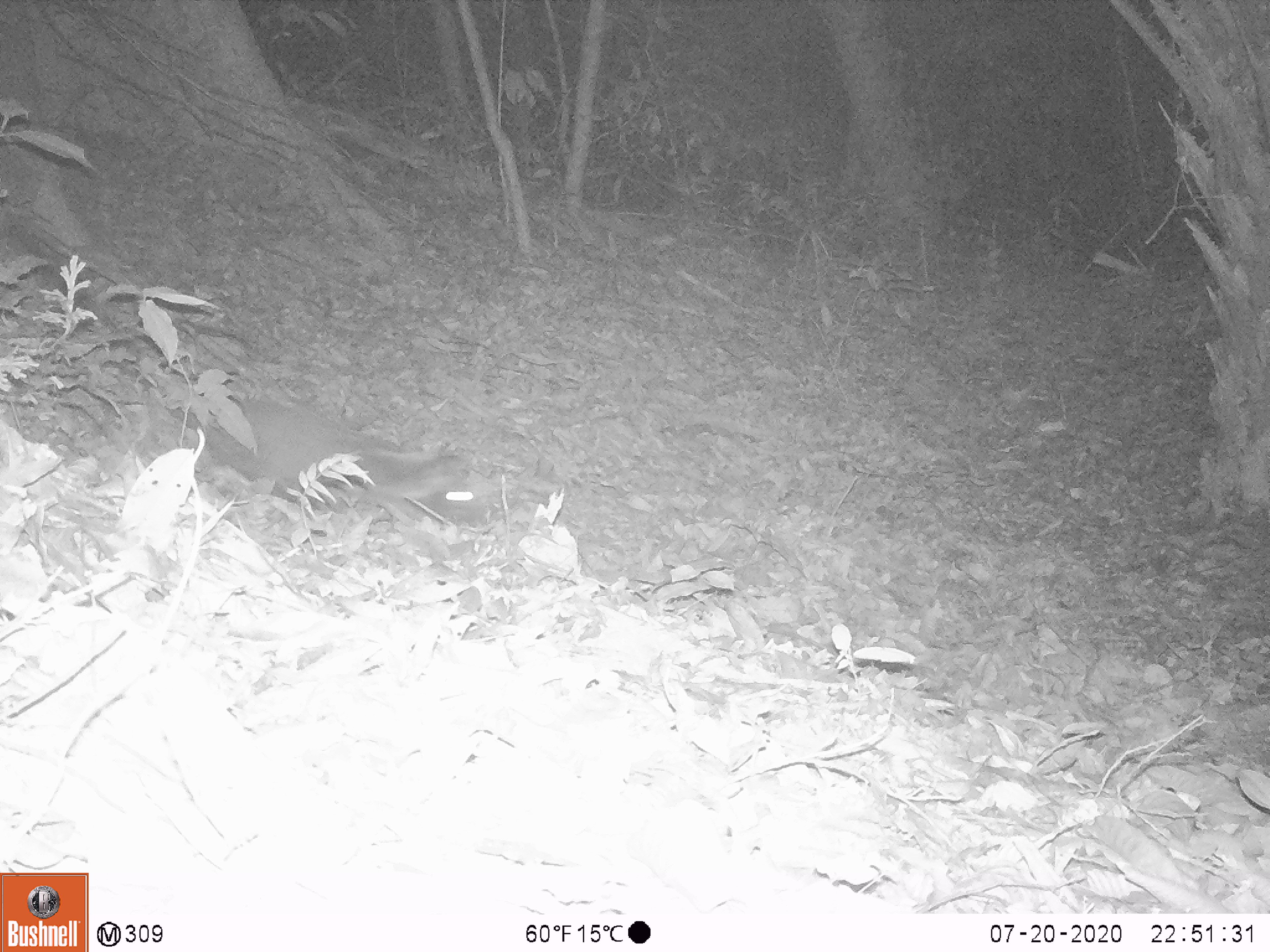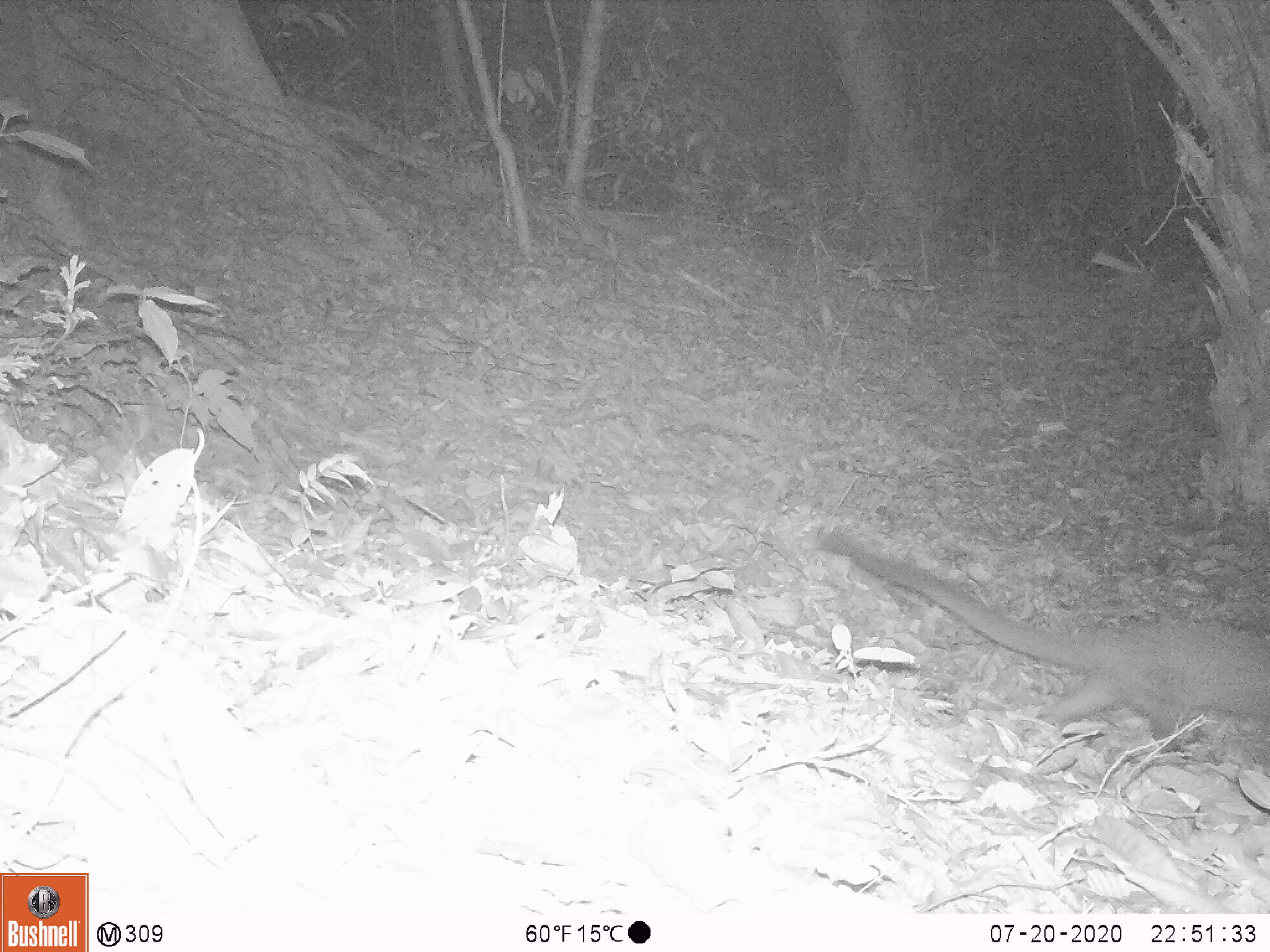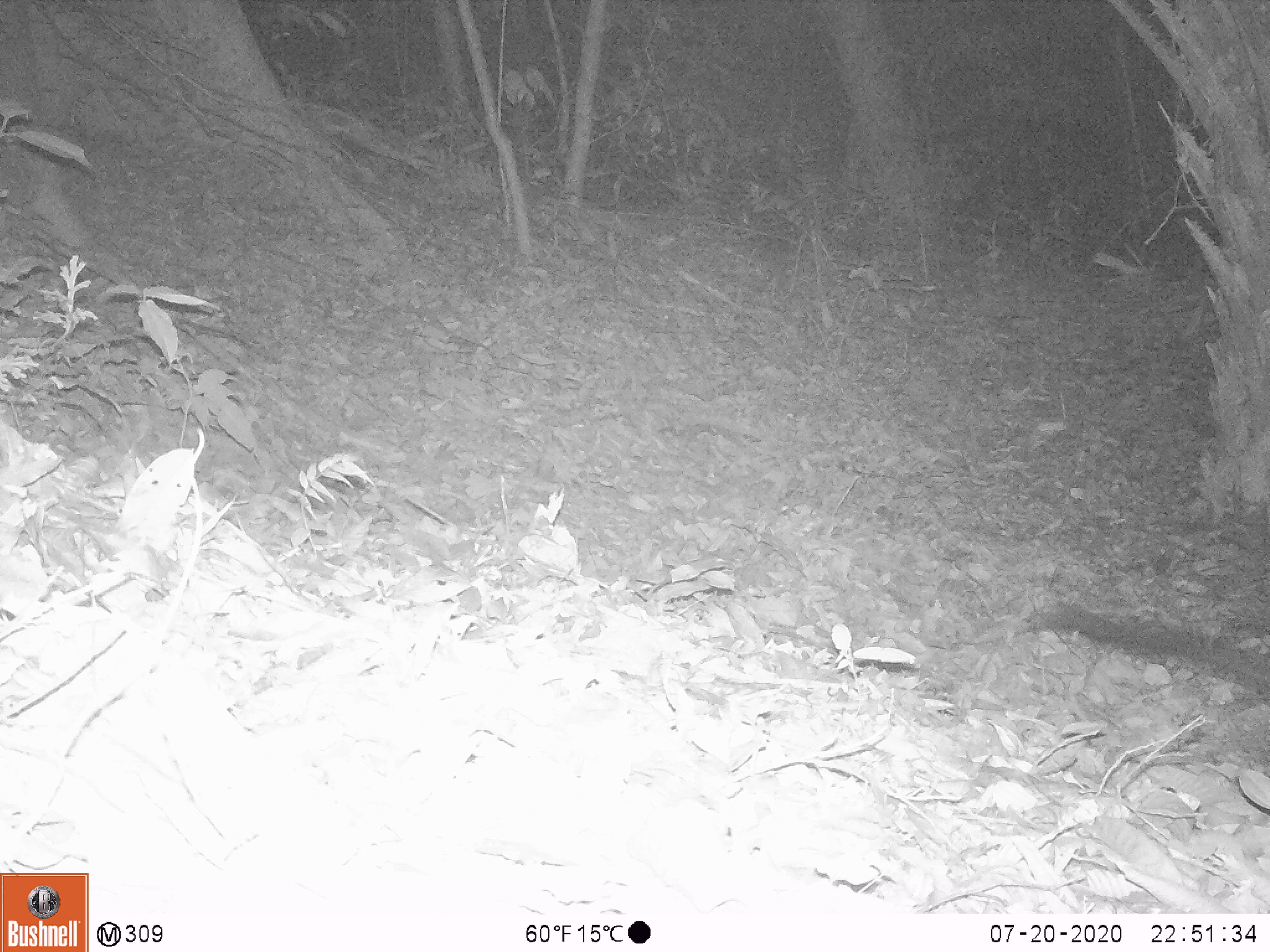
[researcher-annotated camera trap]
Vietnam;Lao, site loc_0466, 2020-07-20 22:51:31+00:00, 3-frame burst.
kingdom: Animalia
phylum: Chordata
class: Mammalia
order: Carnivora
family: Viverridae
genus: Paguma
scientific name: Paguma larvata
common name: masked palm civet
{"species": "masked palm civet (Paguma larvata)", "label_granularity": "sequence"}